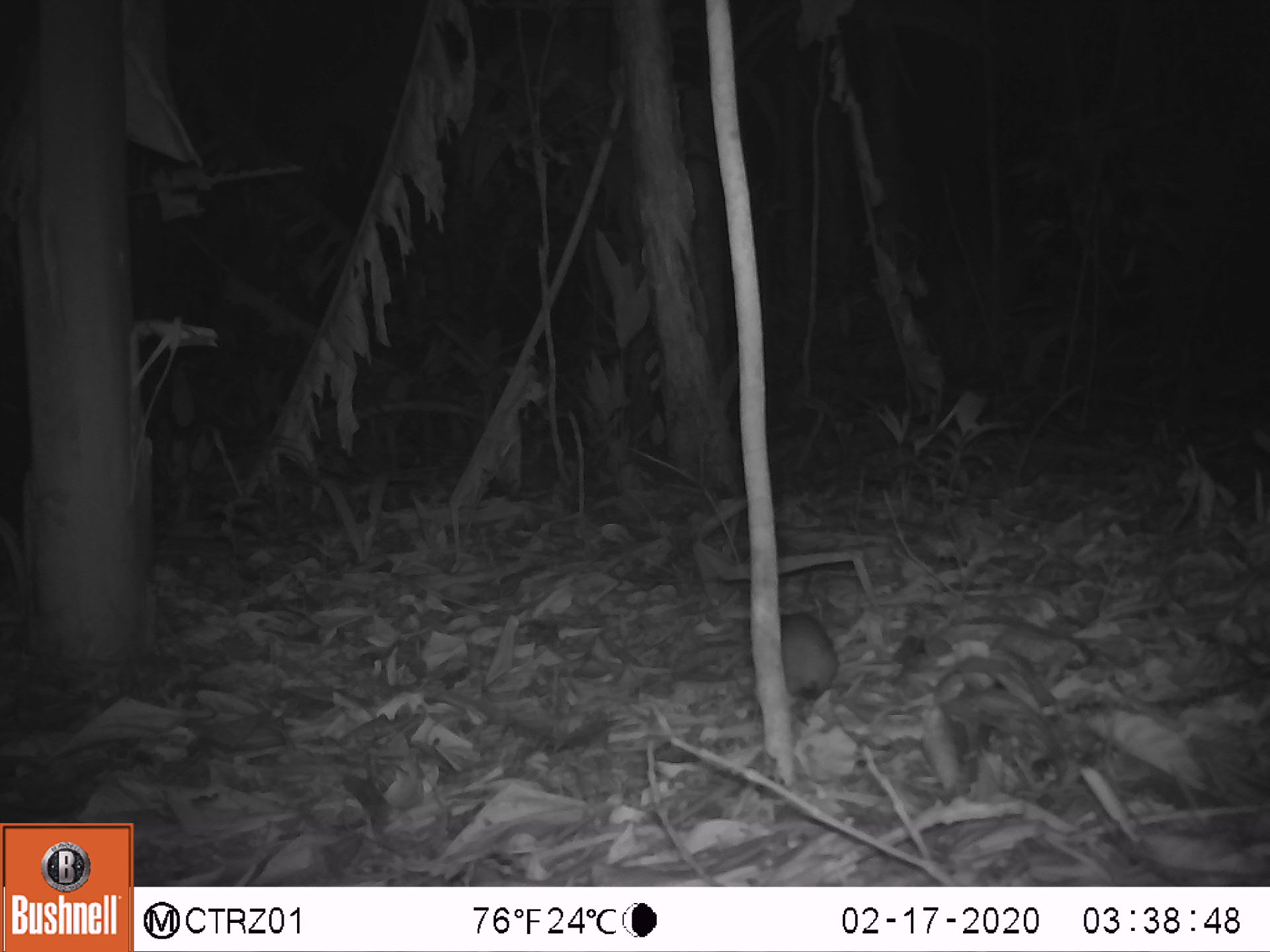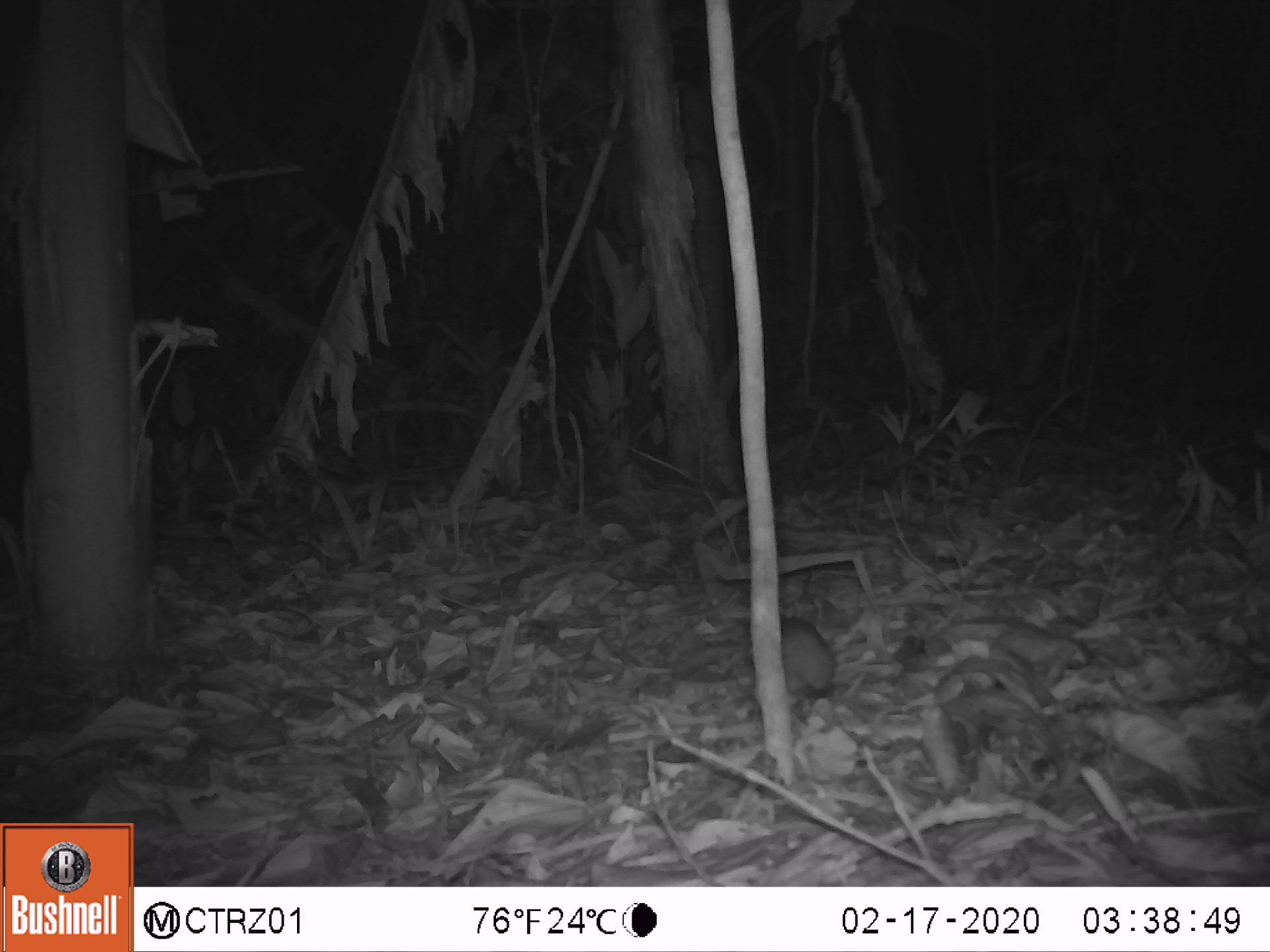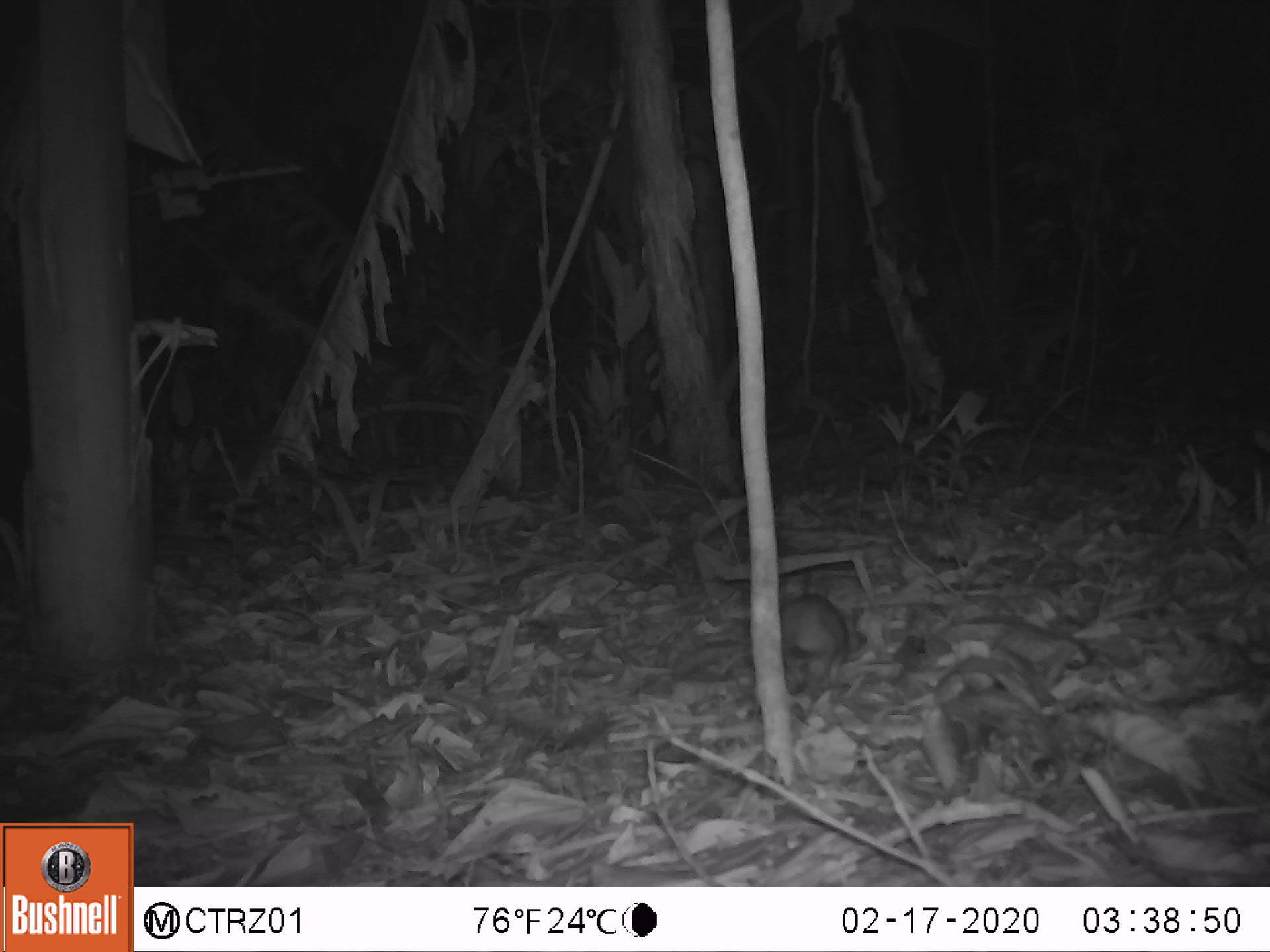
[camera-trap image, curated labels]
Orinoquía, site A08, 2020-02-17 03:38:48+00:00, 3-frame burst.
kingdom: Animalia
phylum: Chordata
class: Mammalia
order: Rodentia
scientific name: Rodentia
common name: rodent